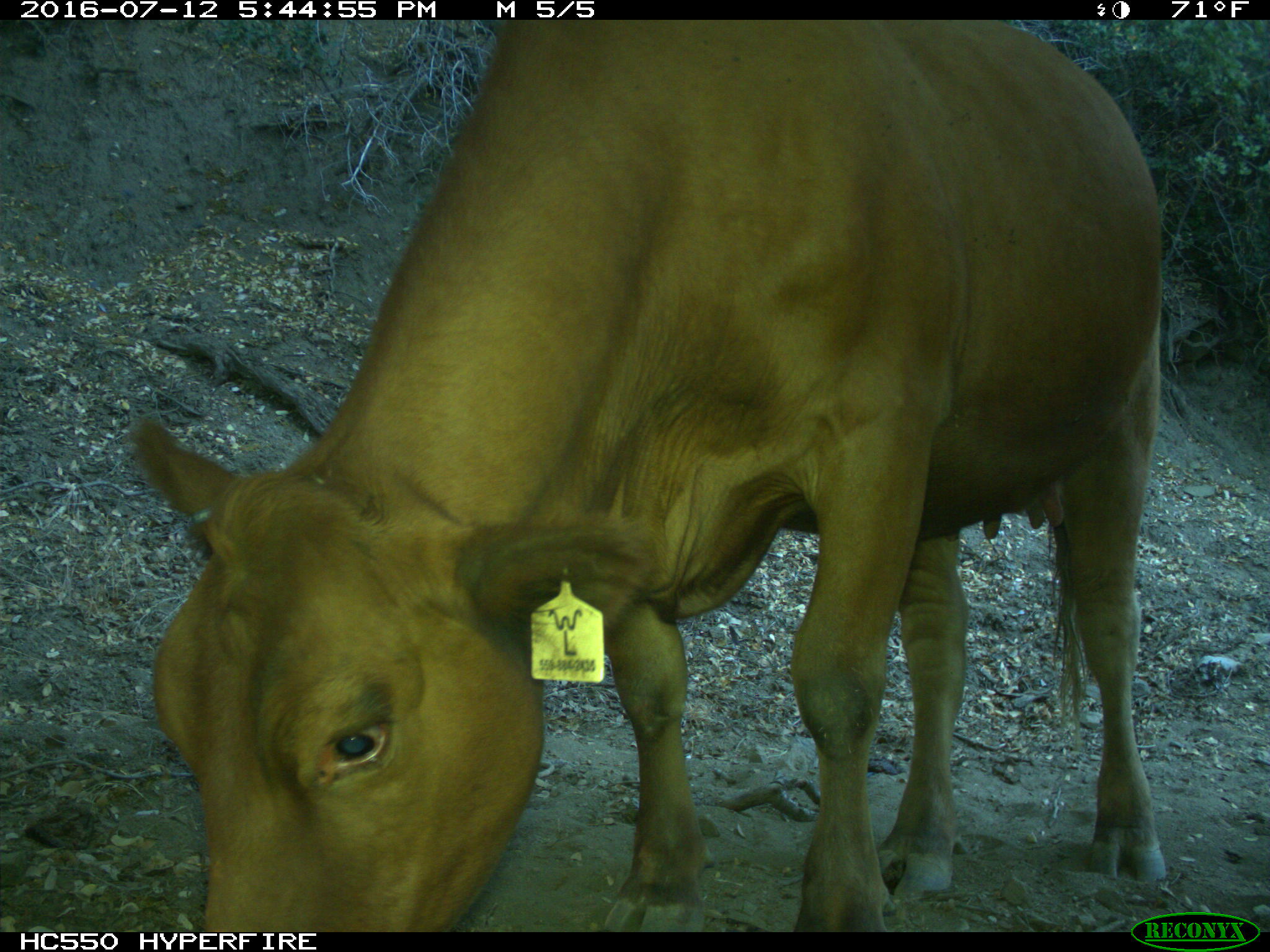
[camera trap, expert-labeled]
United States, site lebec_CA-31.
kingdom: Animalia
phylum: Chordata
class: Mammalia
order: Artiodactyla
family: Bovidae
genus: Bos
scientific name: Bos taurus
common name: domestic cow